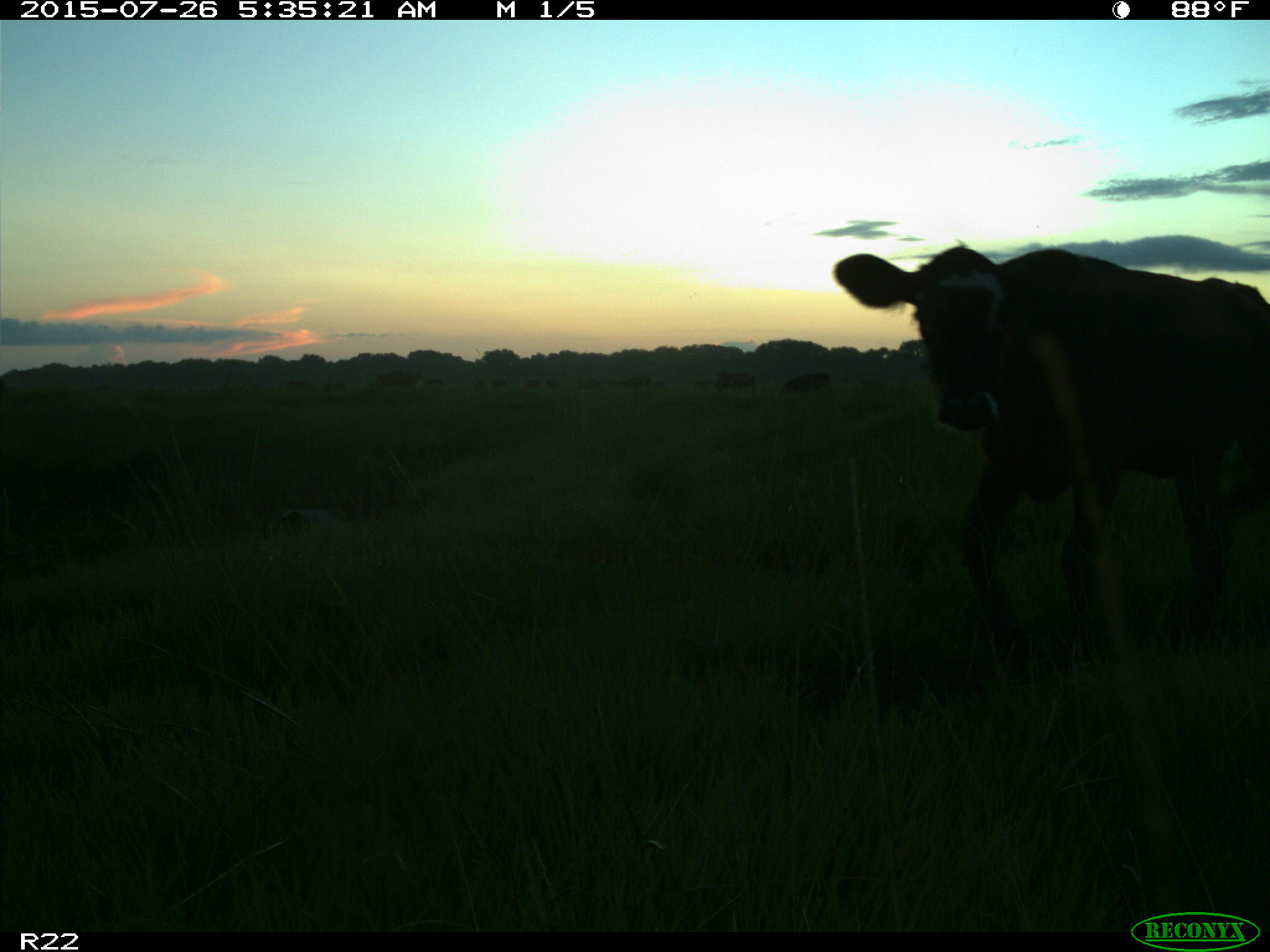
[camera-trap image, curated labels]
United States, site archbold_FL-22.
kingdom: Animalia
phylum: Chordata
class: Mammalia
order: Artiodactyla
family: Bovidae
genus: Bos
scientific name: Bos taurus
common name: domestic cow